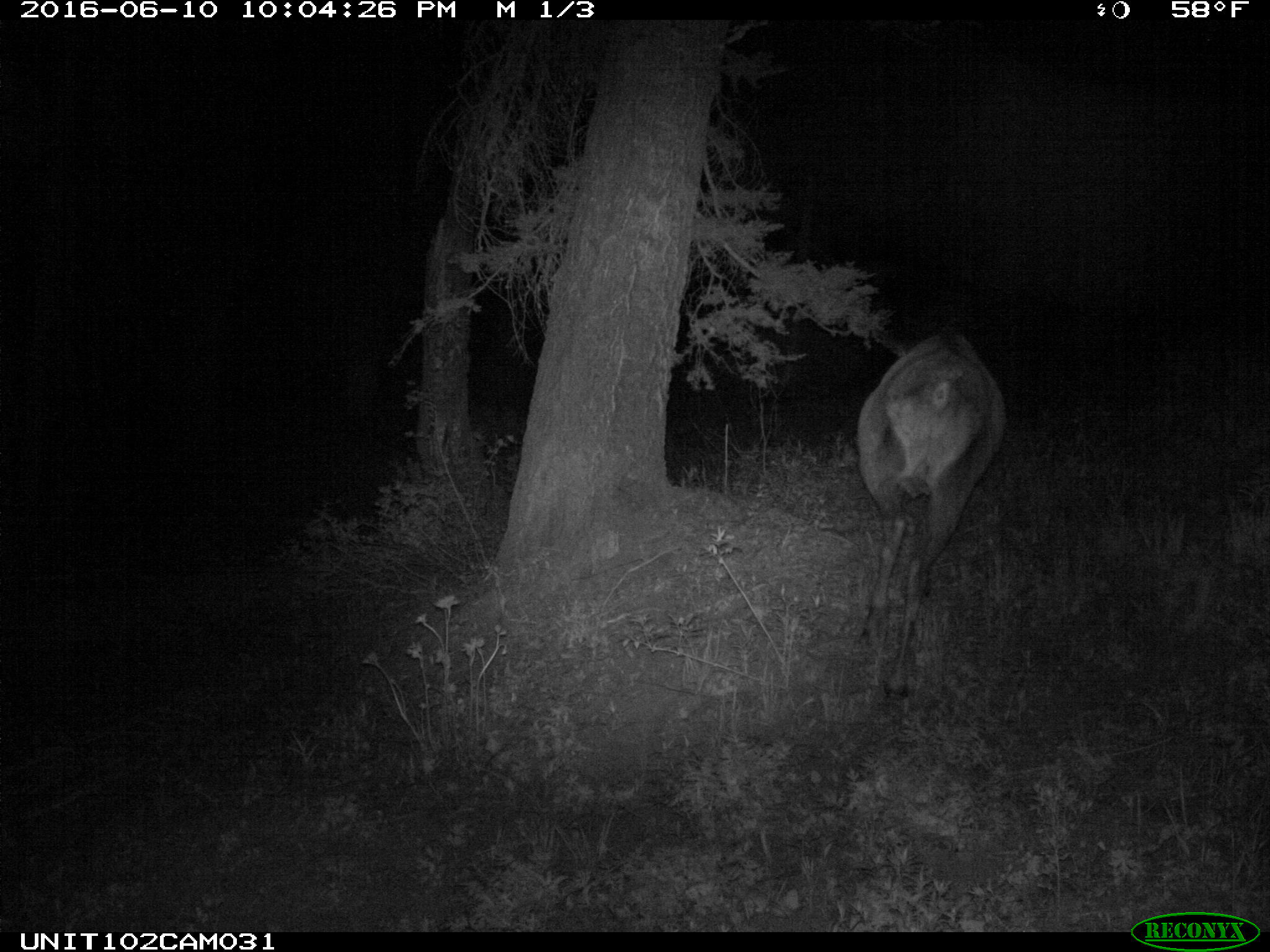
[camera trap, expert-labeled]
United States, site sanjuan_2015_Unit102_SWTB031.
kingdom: Animalia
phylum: Chordata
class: Mammalia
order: Artiodactyla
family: Cervidae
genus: Cervus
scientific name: Cervus elaphus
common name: red deer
Cervus elaphus (red deer).